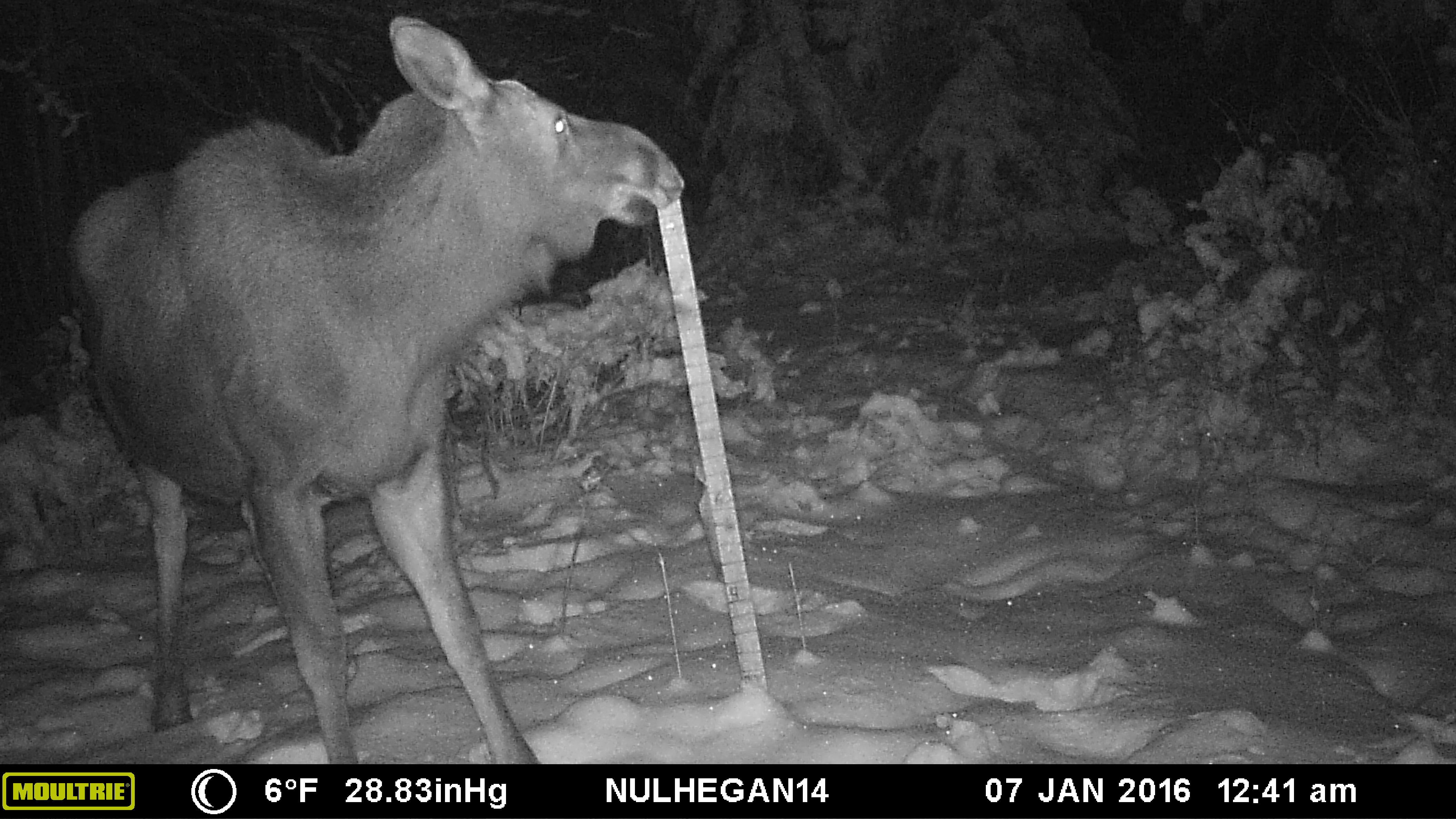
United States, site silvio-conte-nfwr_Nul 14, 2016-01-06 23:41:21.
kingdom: Animalia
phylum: Chordata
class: Mammalia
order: Artiodactyla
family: Cervidae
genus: Alces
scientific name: Alces alces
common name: moose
Moose (Alces alces).